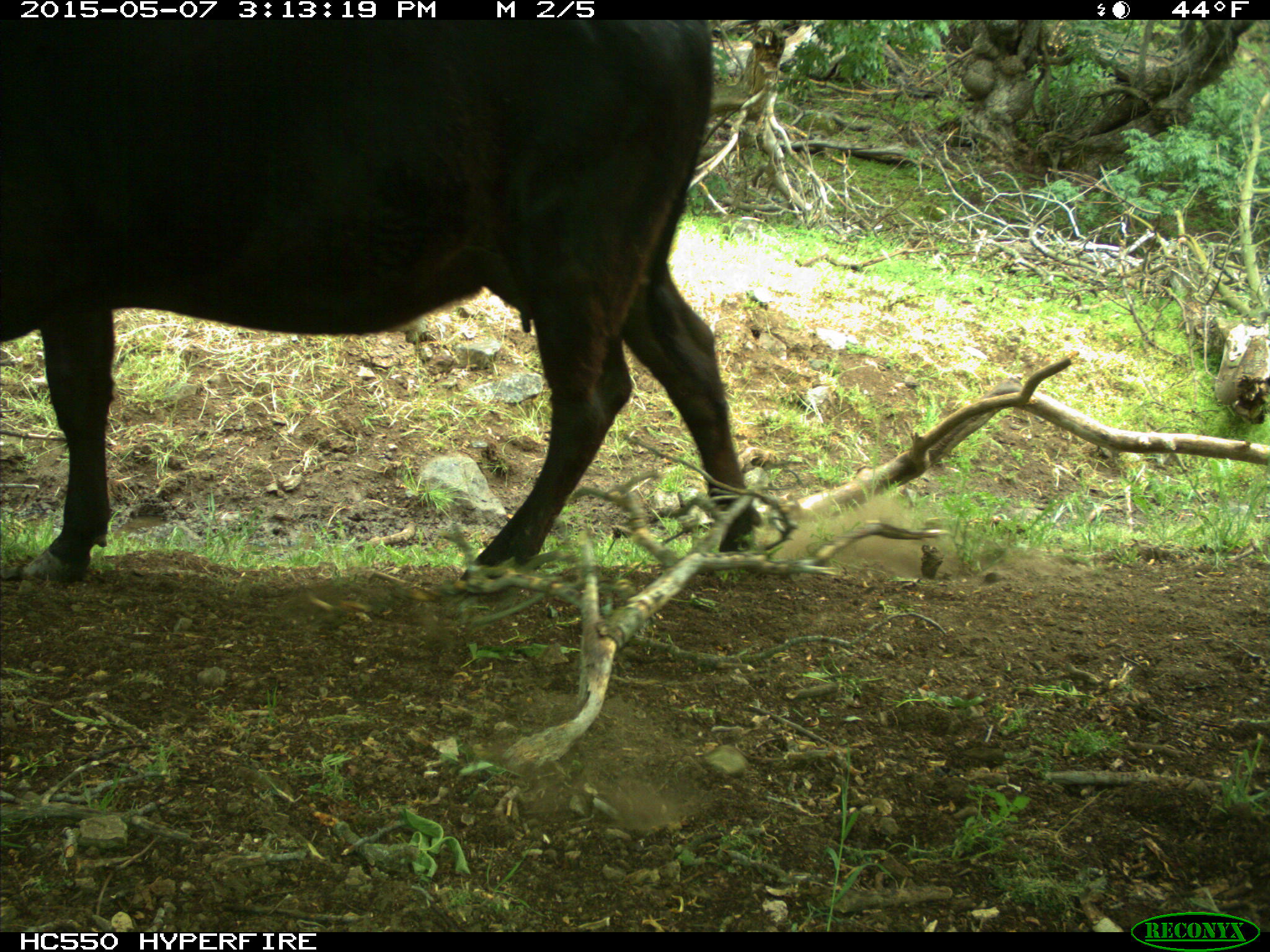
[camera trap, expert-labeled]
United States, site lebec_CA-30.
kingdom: Animalia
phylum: Chordata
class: Mammalia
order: Artiodactyla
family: Bovidae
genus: Bos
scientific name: Bos taurus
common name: domestic cow